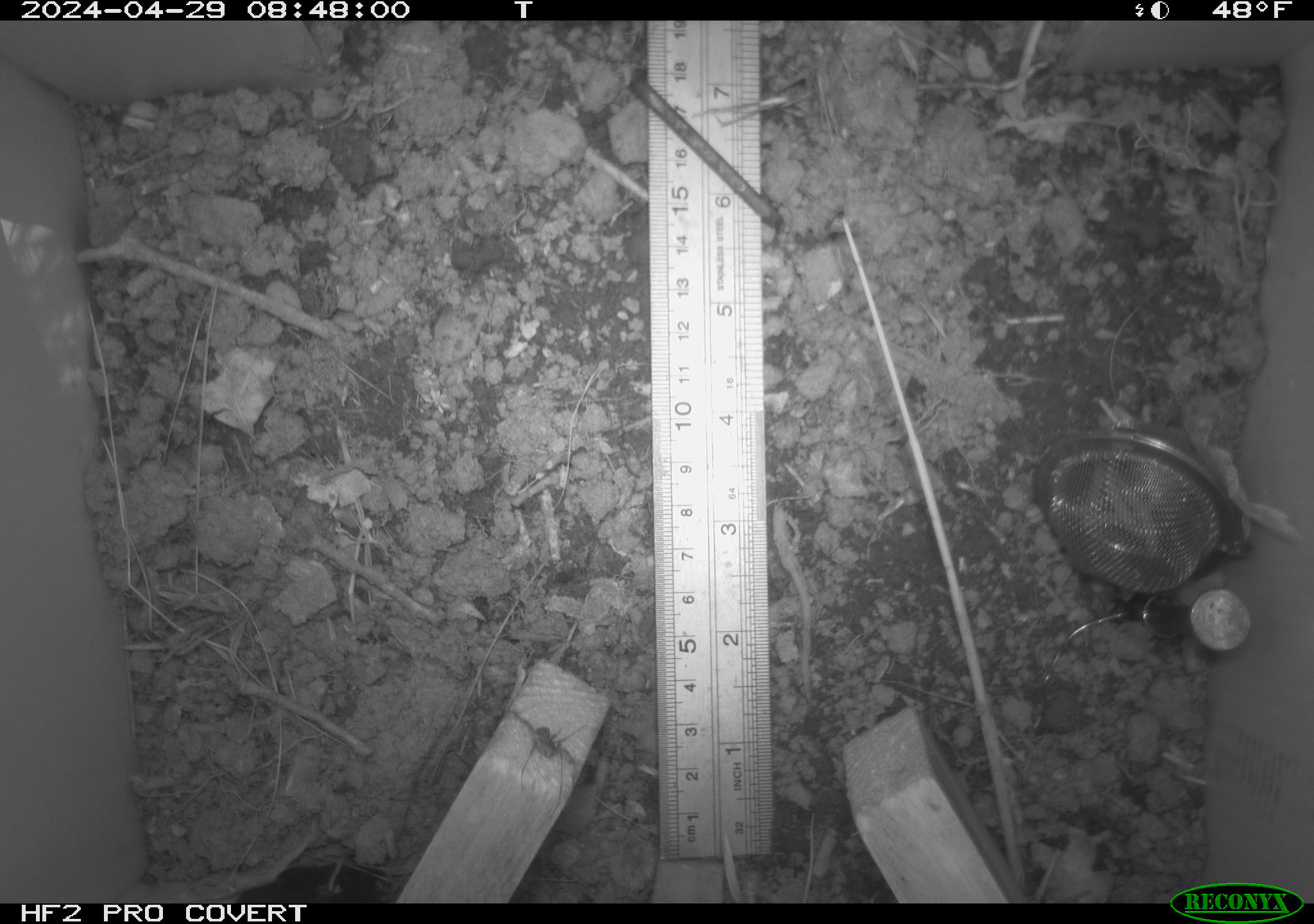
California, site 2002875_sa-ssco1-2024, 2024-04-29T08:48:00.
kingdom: Animalia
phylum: Arthropoda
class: Arachnida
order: Araneae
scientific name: Araneae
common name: spider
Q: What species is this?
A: Spider (Araneae).